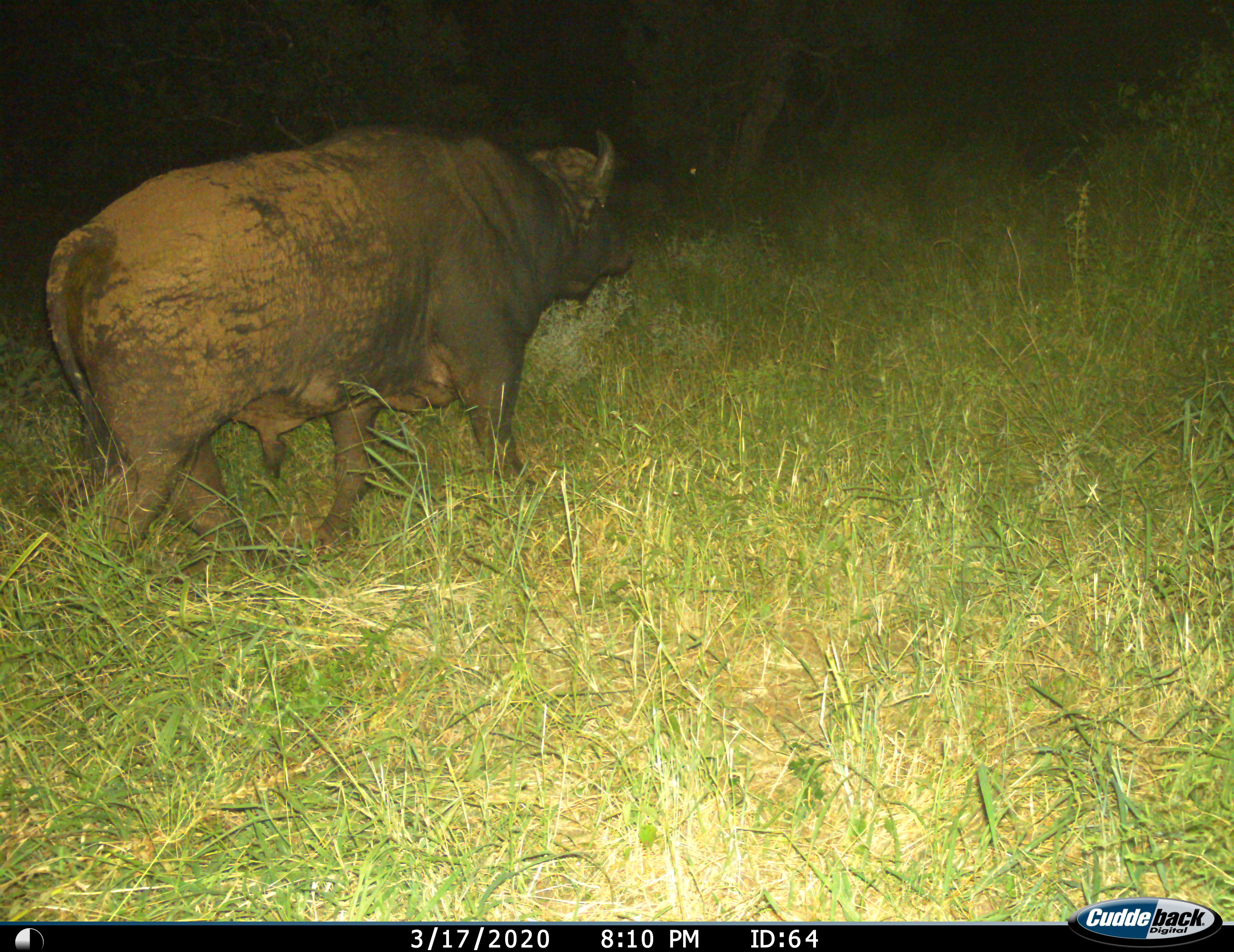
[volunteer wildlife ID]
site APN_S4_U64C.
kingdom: Animalia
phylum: Chordata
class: Mammalia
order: Artiodactyla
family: Bovidae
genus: Syncerus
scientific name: Syncerus caffer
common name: african buffalo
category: buffalo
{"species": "buffalo (african buffalo) (Syncerus caffer)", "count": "1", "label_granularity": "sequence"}